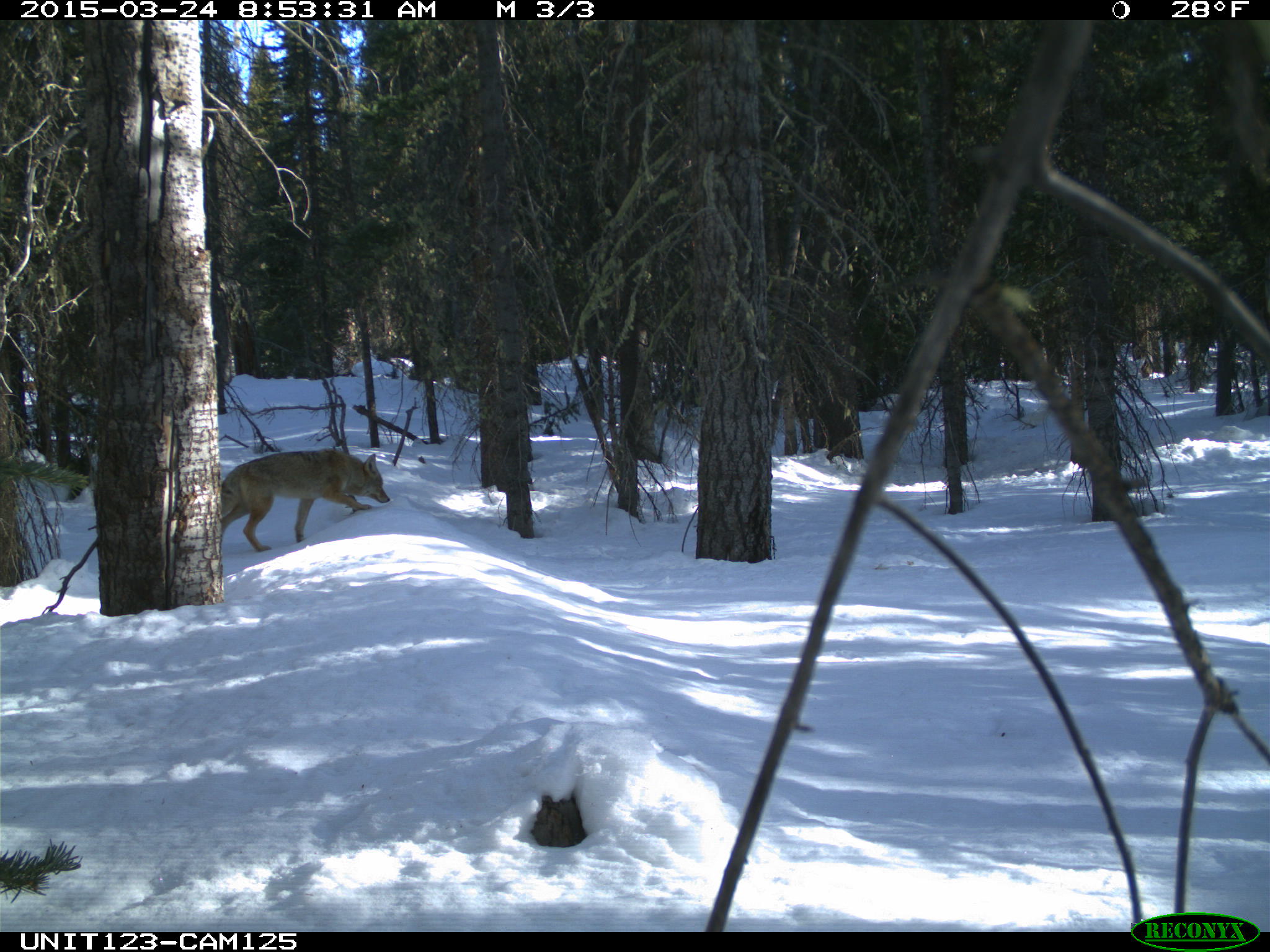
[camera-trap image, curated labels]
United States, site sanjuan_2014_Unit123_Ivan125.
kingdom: Animalia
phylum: Chordata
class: Mammalia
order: Carnivora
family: Canidae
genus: Canis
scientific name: Canis latrans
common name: coyote